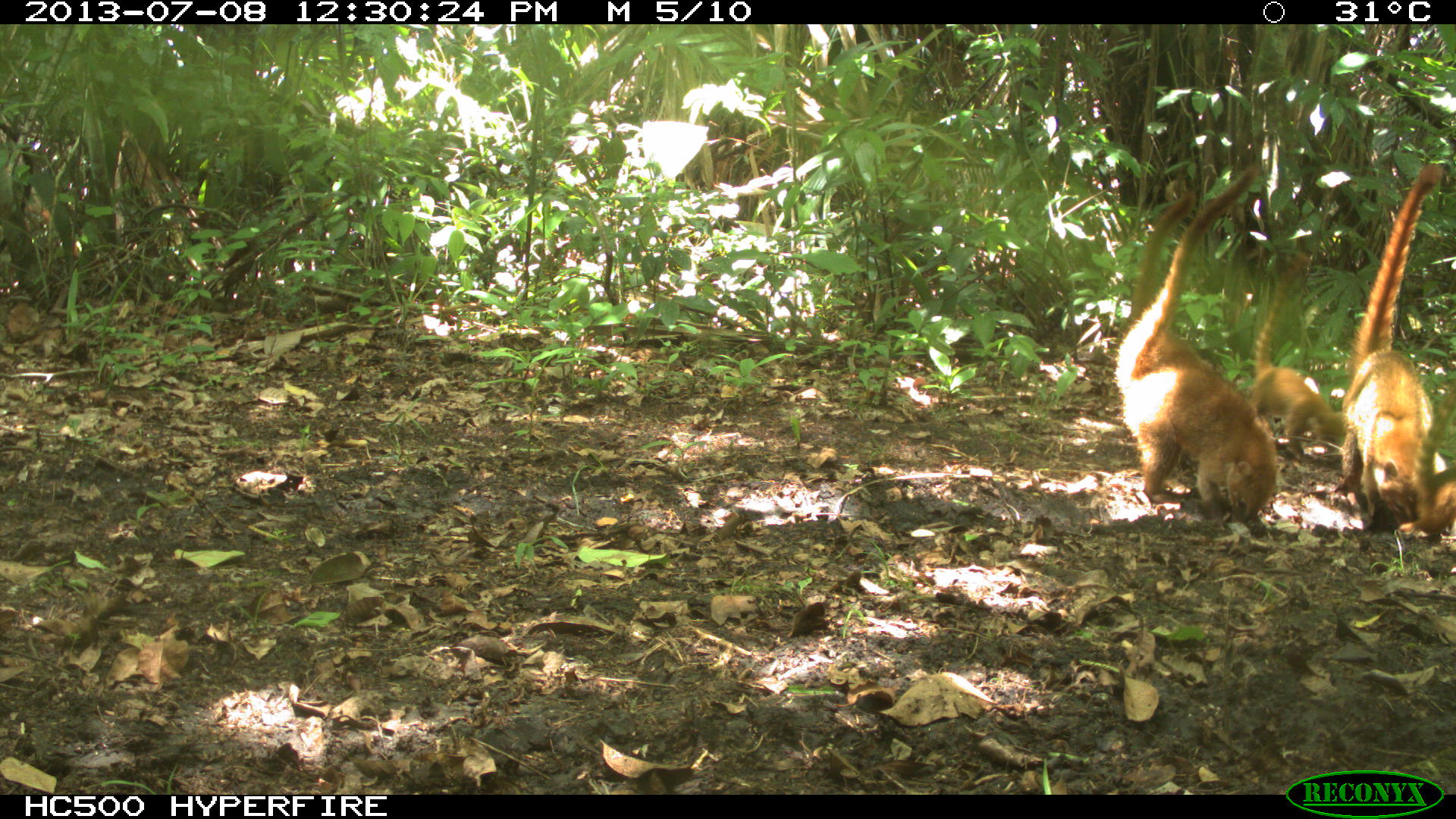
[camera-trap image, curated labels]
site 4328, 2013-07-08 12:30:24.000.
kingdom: Animalia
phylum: Chordata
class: Mammalia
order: Carnivora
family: Procyonidae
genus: Nasua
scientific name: Nasua narica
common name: white-nosed coati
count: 4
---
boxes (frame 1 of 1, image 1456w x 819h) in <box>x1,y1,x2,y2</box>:
nasua narica: <box>1112,160,1275,529</box>; <box>1339,155,1455,542</box>; <box>1242,250,1344,455</box>; <box>1126,182,1201,320</box>; <box>1410,386,1456,531</box>